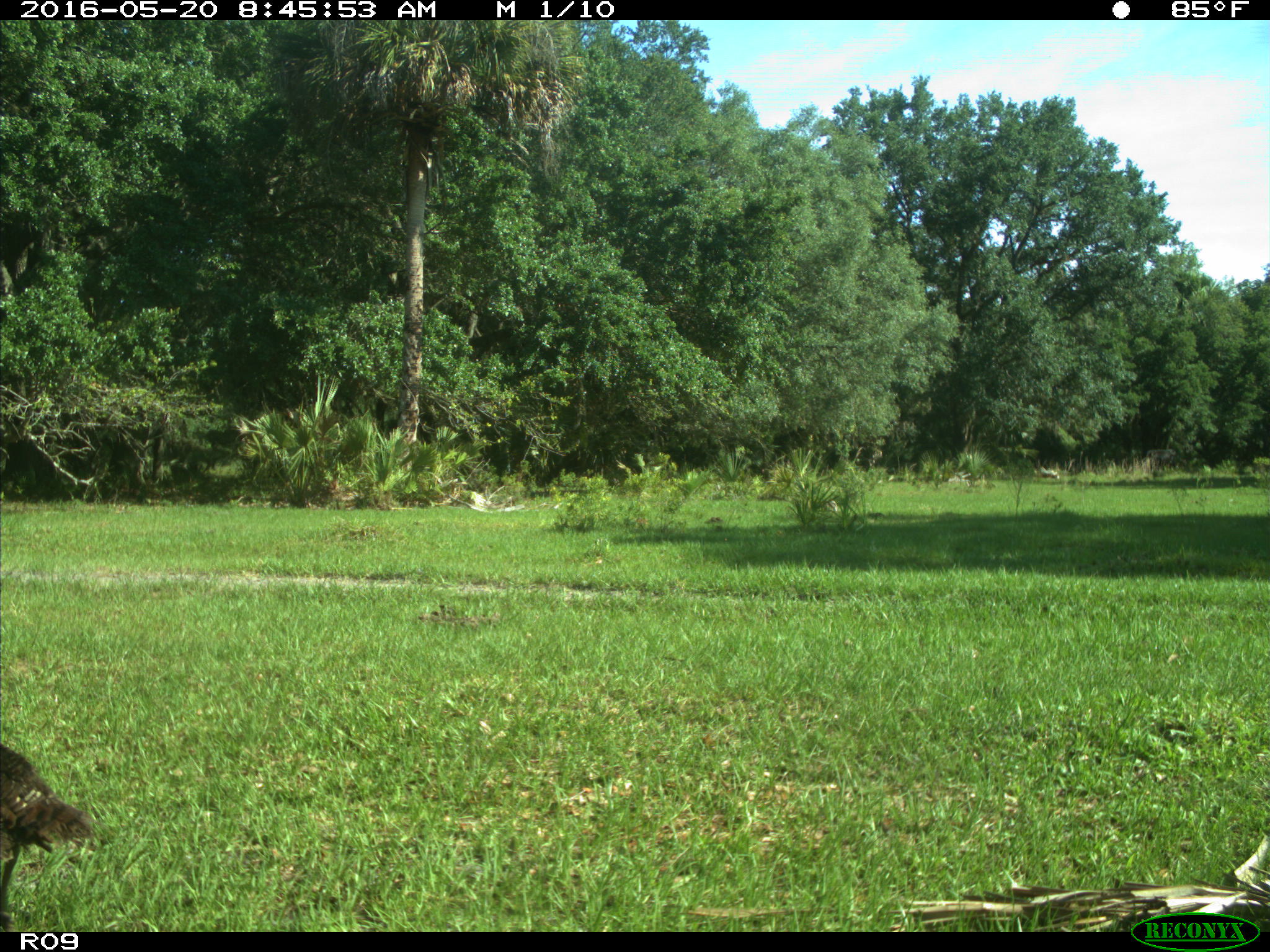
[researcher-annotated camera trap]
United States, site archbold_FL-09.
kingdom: Animalia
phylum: Chordata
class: Aves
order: Galliformes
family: Phasianidae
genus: Meleagris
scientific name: Meleagris gallopavo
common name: wild turkey